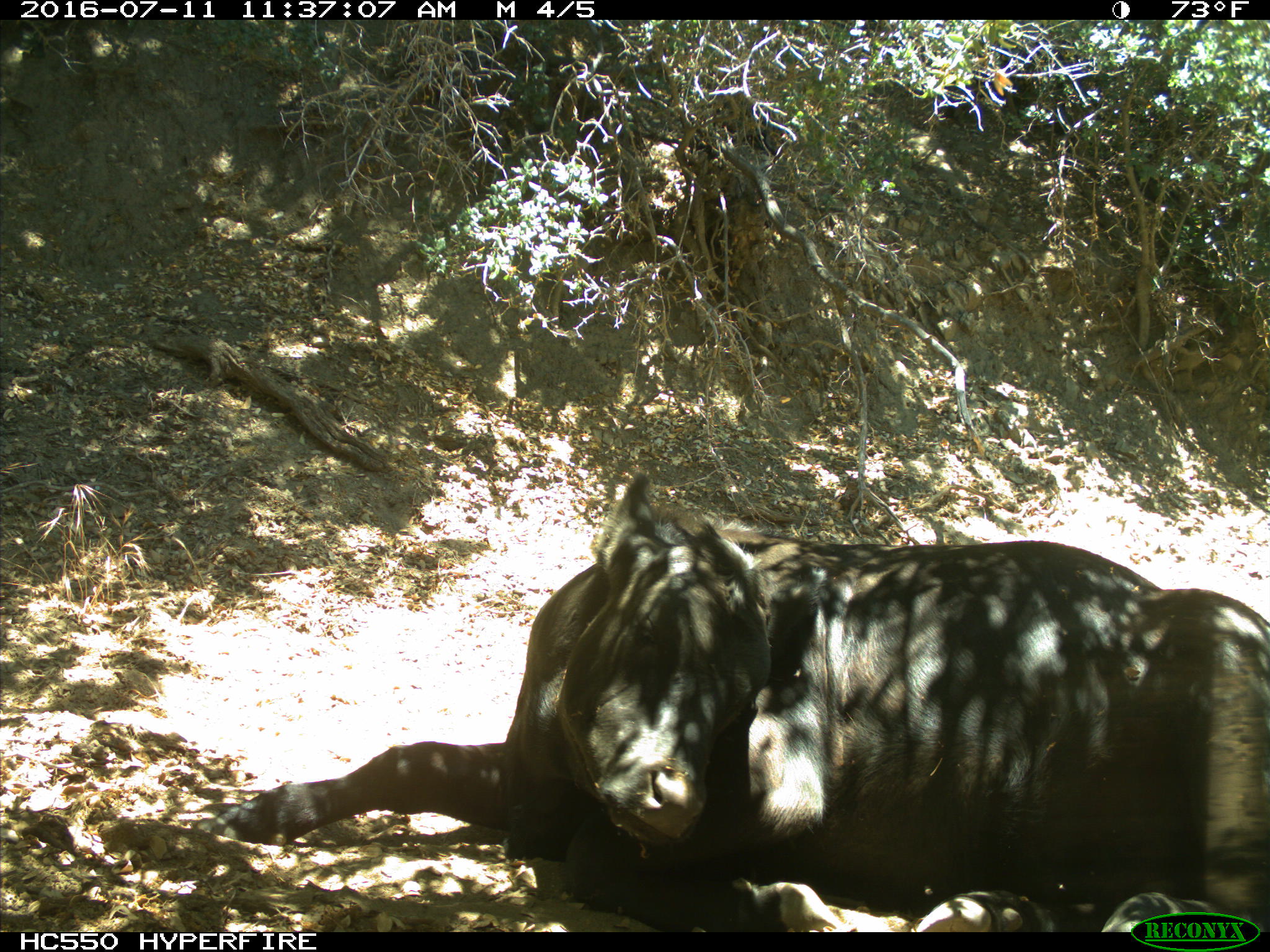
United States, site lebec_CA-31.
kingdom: Animalia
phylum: Chordata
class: Mammalia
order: Artiodactyla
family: Bovidae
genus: Bos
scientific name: Bos taurus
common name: domestic cow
Bos taurus (domestic cow).